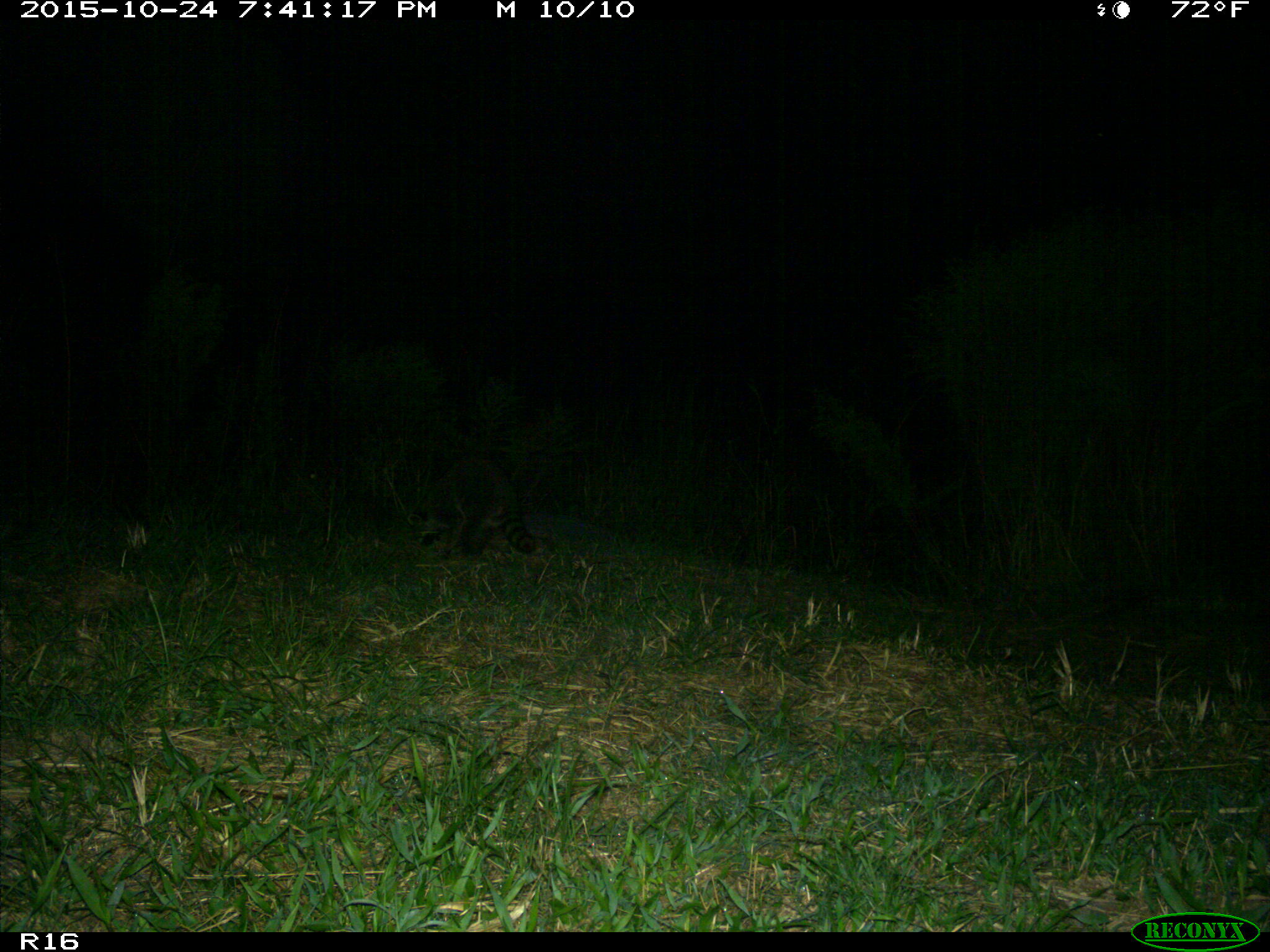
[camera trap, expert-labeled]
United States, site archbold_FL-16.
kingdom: Animalia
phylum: Chordata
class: Mammalia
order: Carnivora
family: Procyonidae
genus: Procyon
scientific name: Procyon lotor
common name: common raccoon